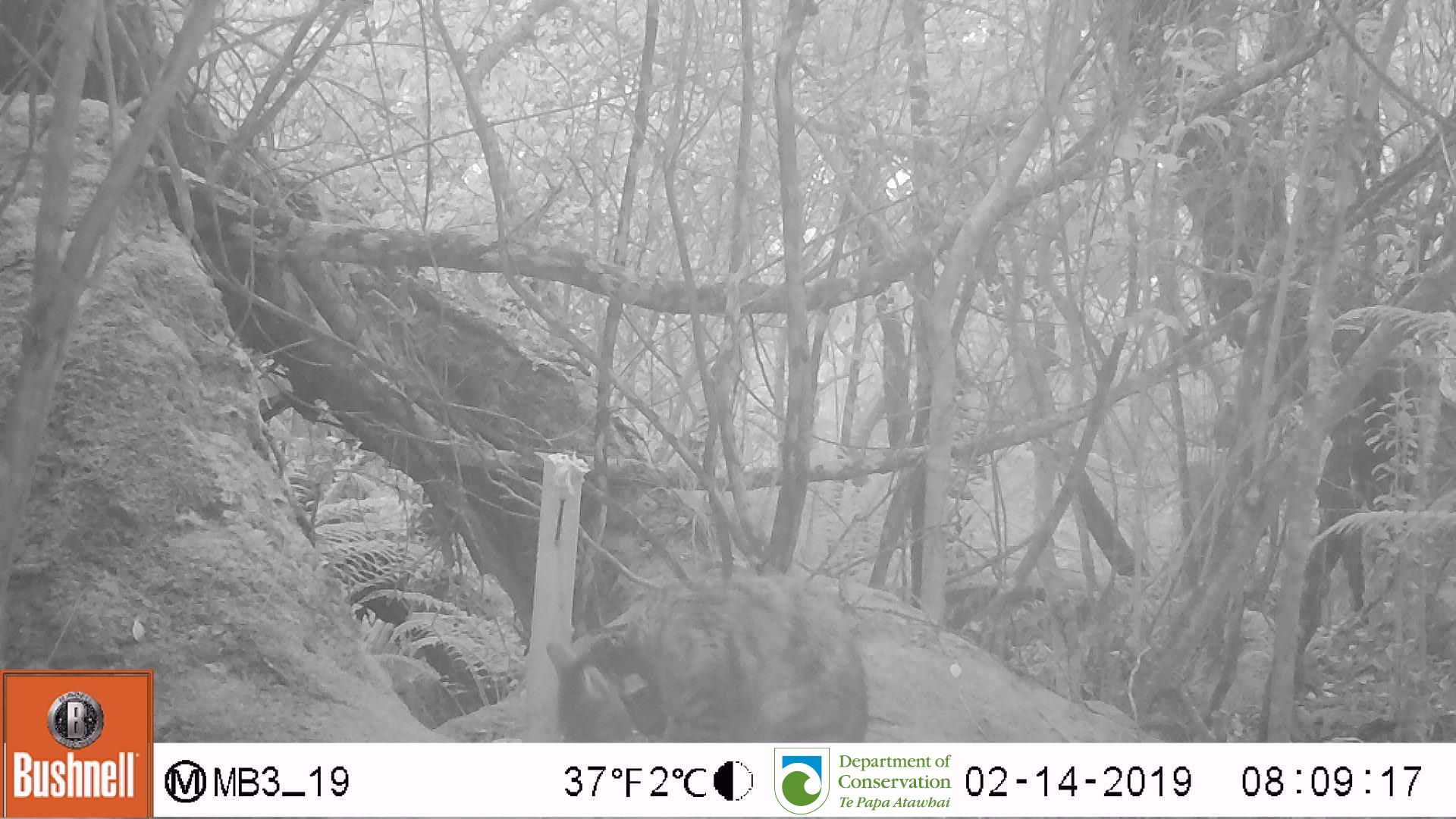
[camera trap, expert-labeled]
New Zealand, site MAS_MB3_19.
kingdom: Animalia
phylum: Chordata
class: Mammalia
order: Carnivora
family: Felidae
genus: Felis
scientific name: Felis catus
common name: domestic cat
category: cat